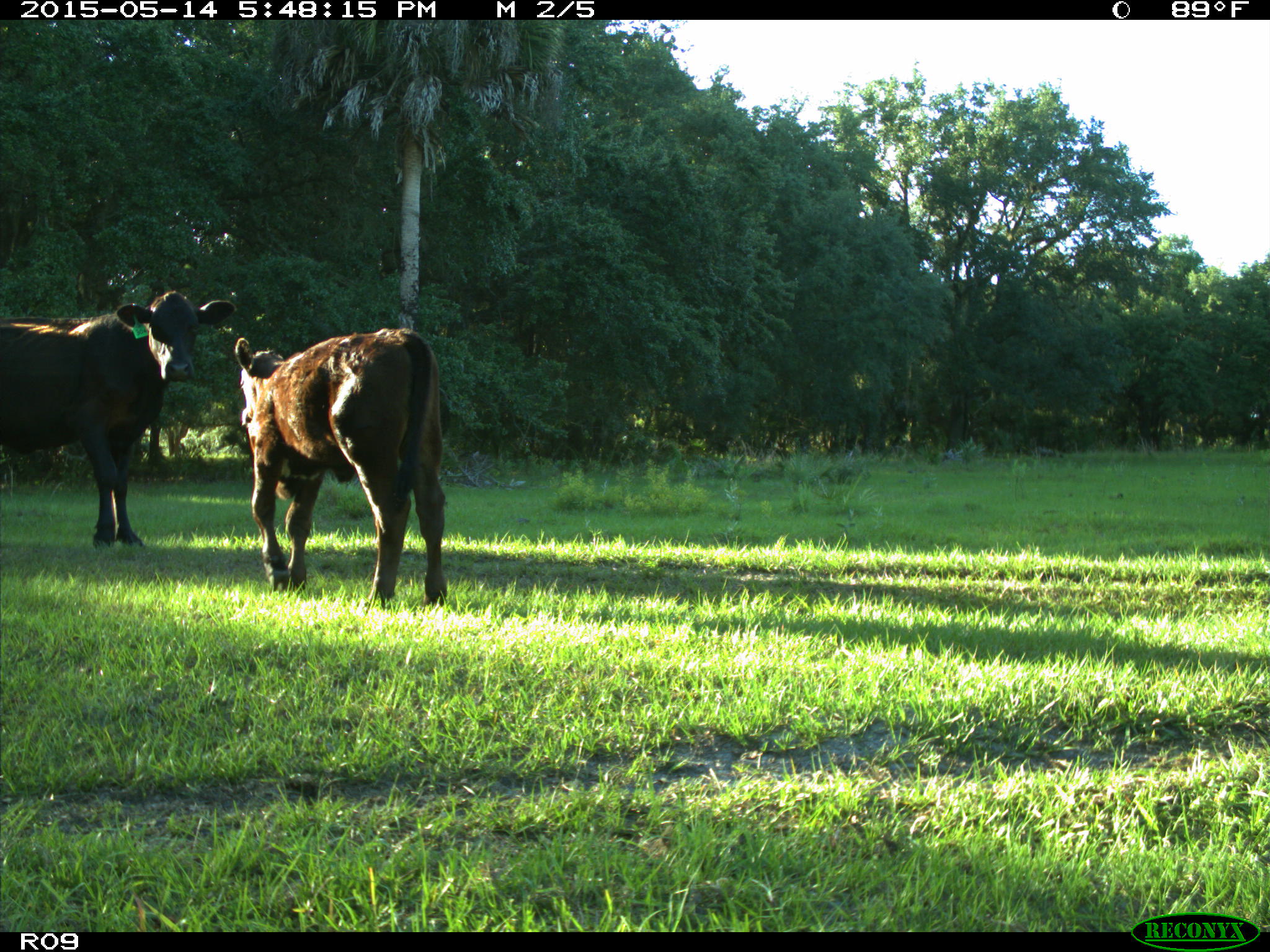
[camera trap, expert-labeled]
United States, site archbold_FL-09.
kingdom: Animalia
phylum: Chordata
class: Mammalia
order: Artiodactyla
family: Bovidae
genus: Bos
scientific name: Bos taurus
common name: domestic cow